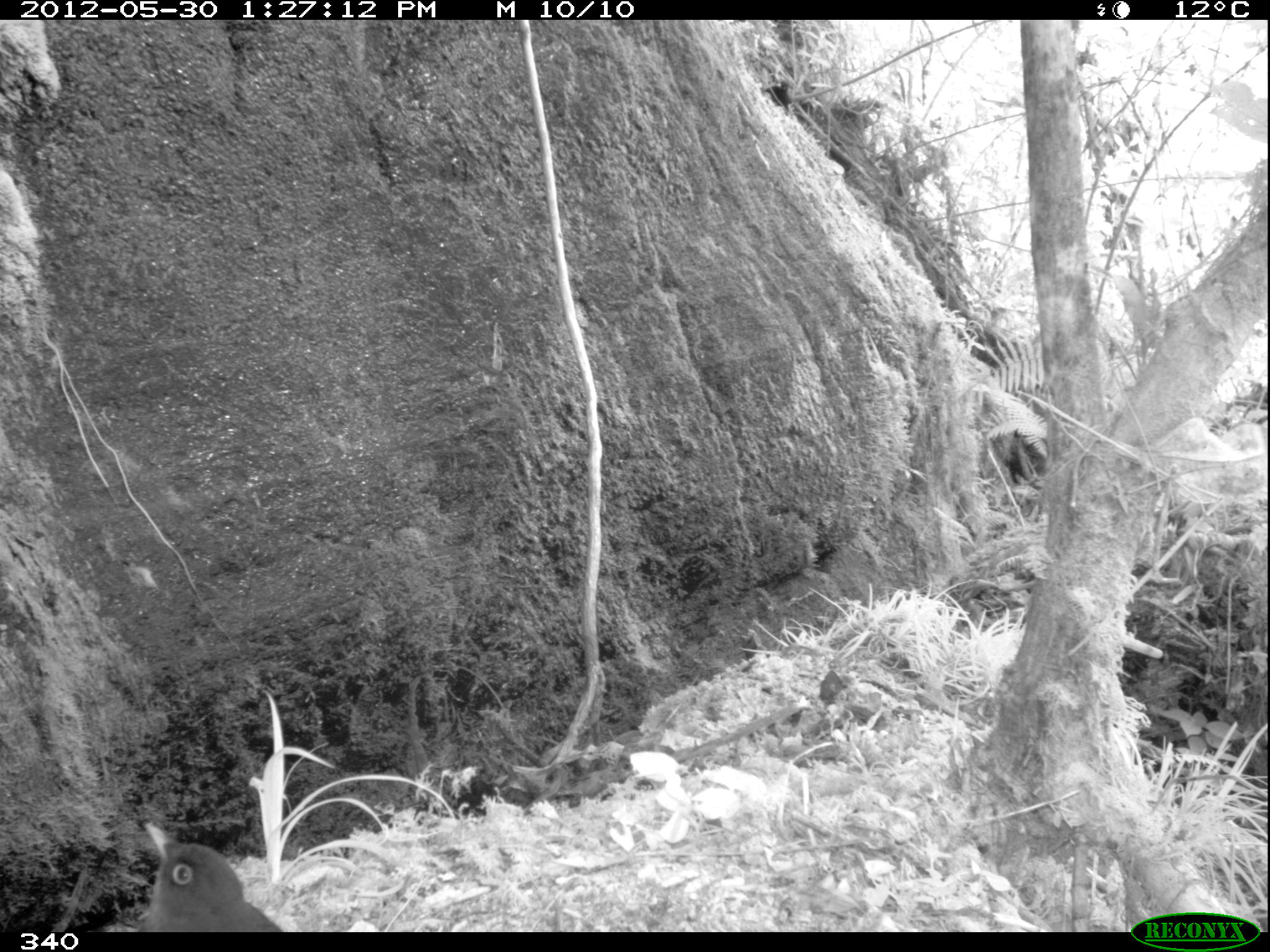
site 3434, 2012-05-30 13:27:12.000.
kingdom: Animalia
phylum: Chordata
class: Aves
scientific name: Aves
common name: bird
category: unknown bird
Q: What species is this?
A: Unknown bird (bird) (Aves).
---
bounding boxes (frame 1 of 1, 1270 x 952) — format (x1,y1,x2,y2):
unknown bird: (133,815,287,931)